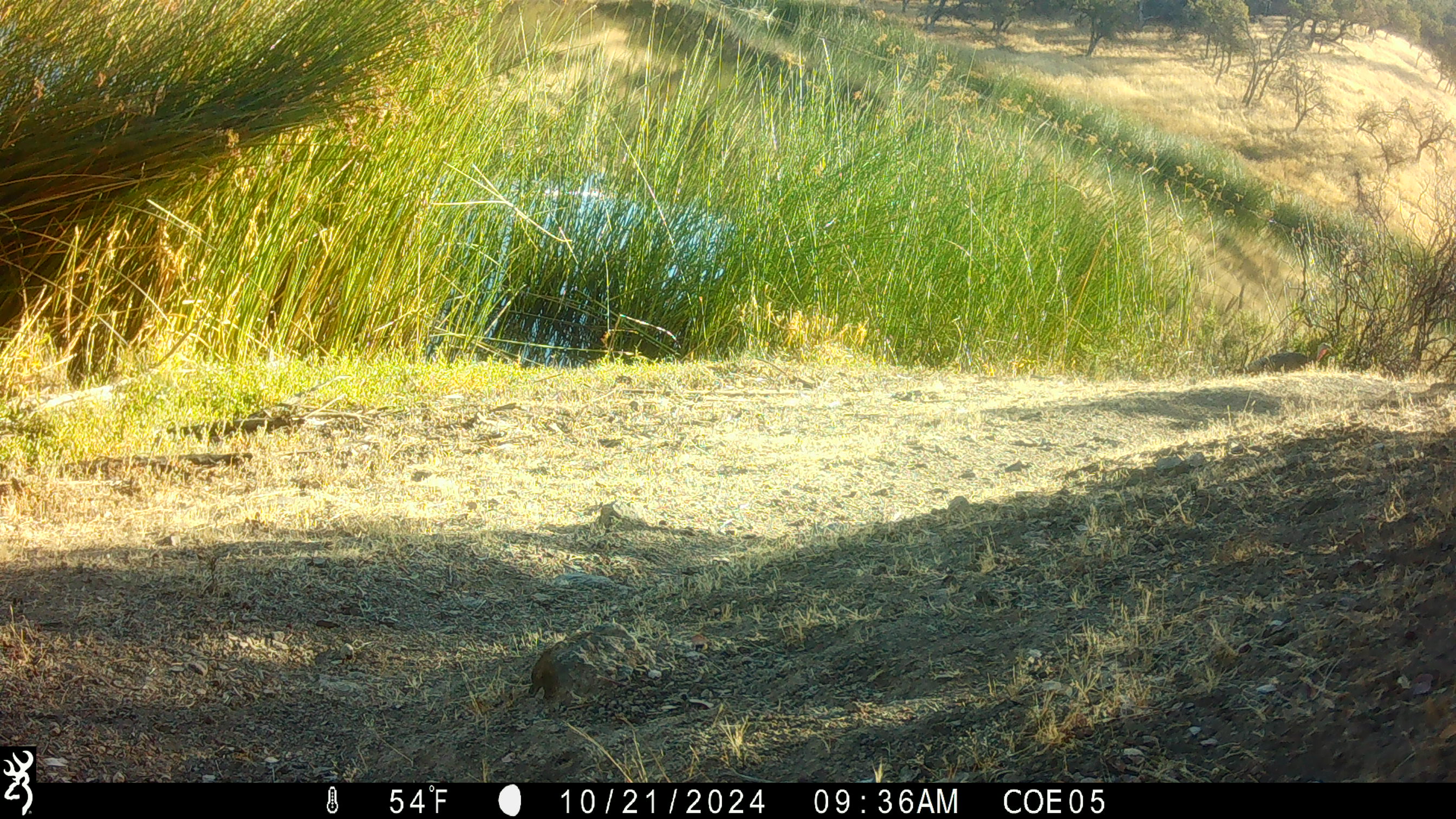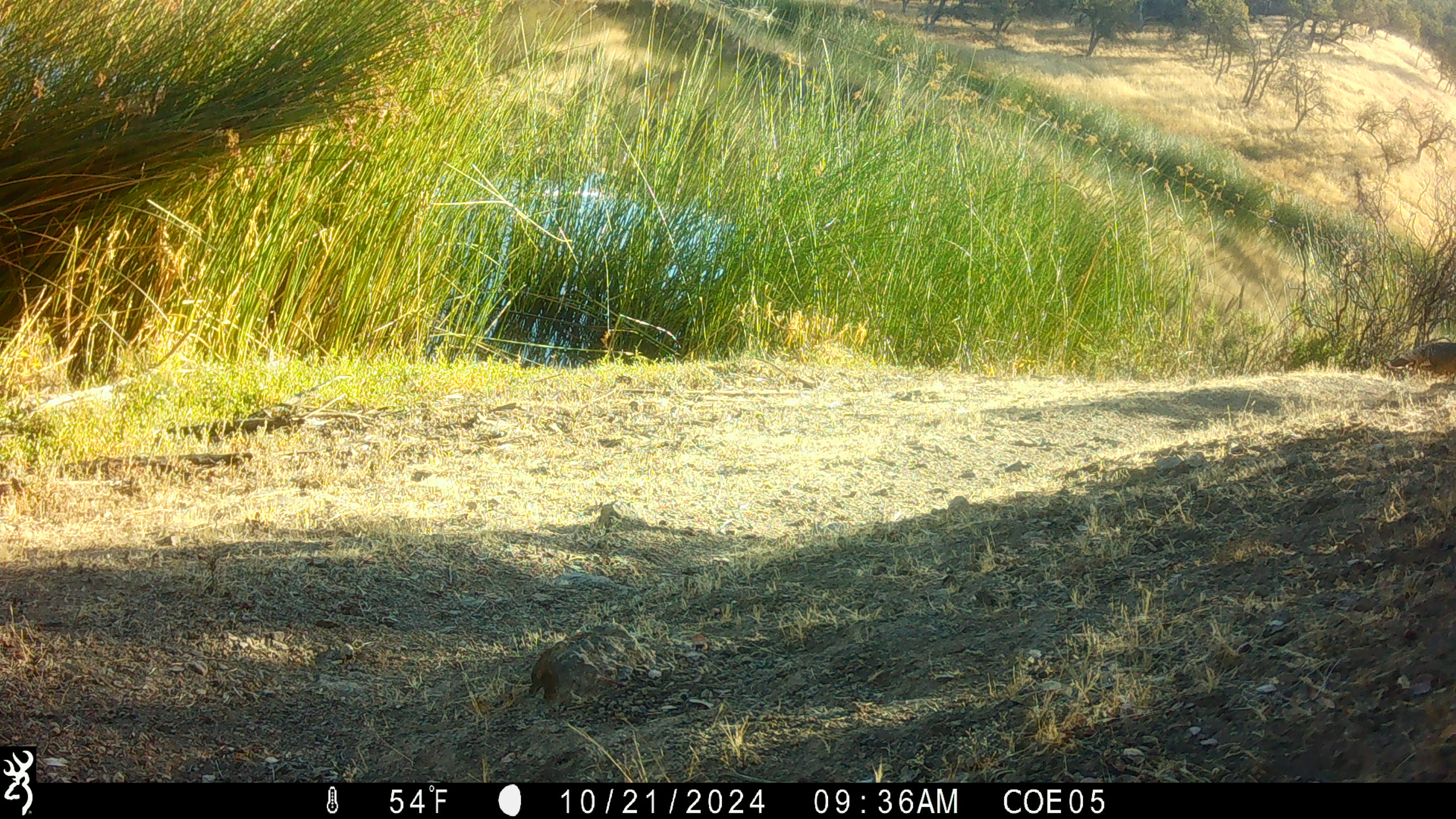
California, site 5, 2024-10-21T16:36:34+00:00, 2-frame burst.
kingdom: Animalia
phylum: Chordata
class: Aves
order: Galliformes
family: Phasianidae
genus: Meleagris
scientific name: Meleagris gallopavo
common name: turkey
Turkey (Meleagris gallopavo).